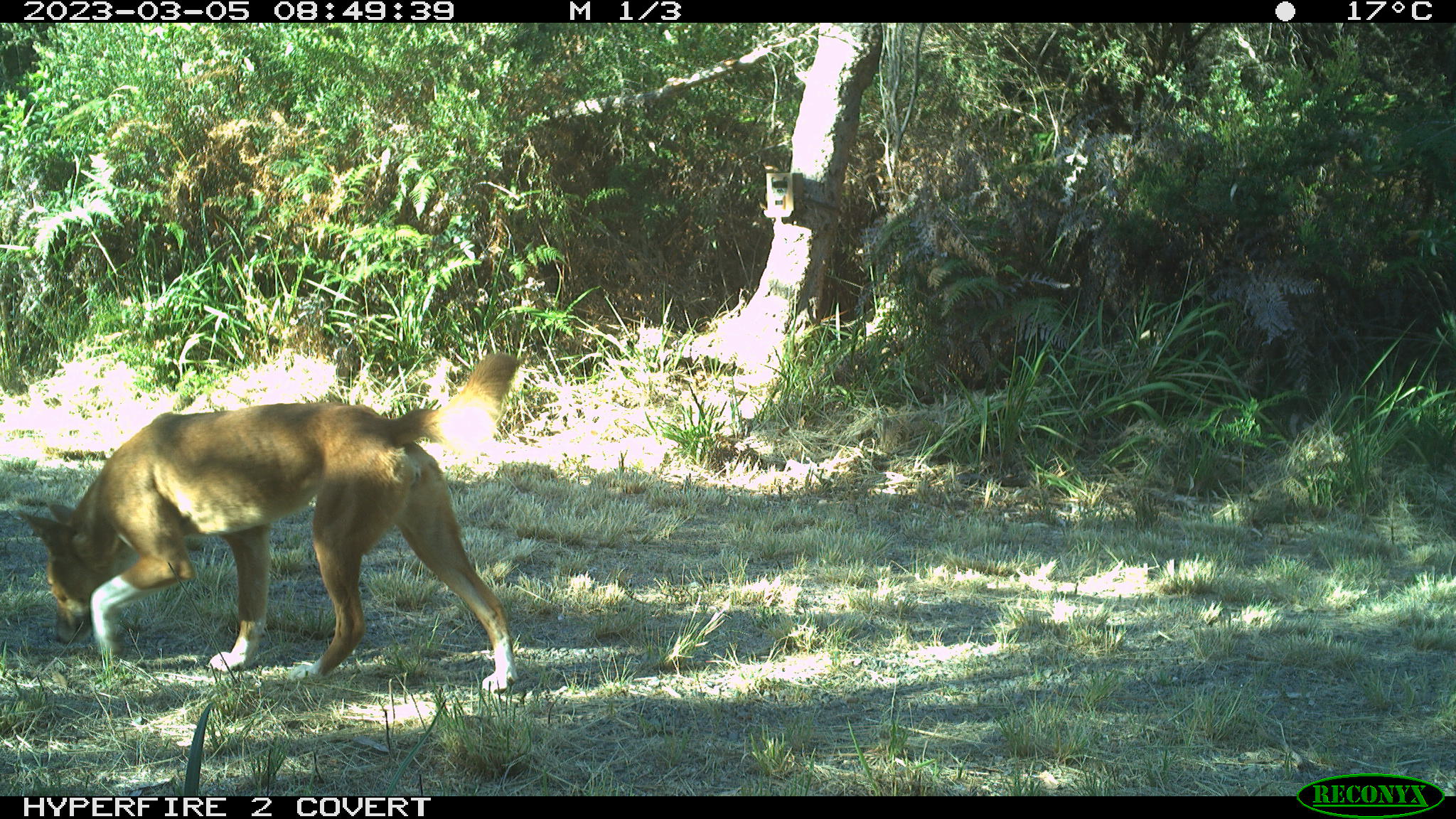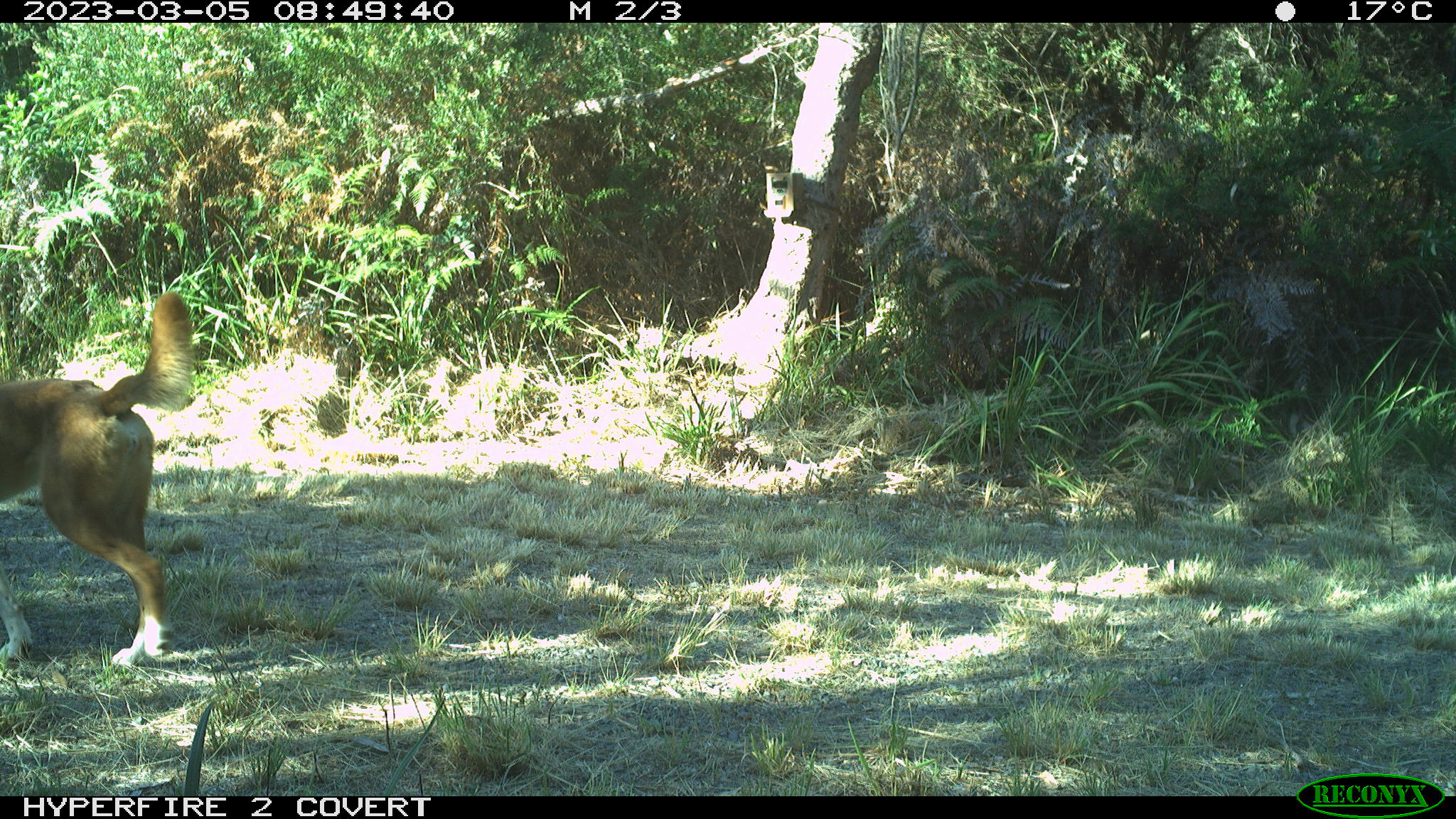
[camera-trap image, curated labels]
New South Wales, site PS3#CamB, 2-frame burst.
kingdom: Animalia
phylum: Chordata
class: Mammalia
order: Carnivora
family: Canidae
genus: Canis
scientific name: Canis familiaris dingo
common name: dingo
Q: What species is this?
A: Dingo (Canis familiaris dingo).